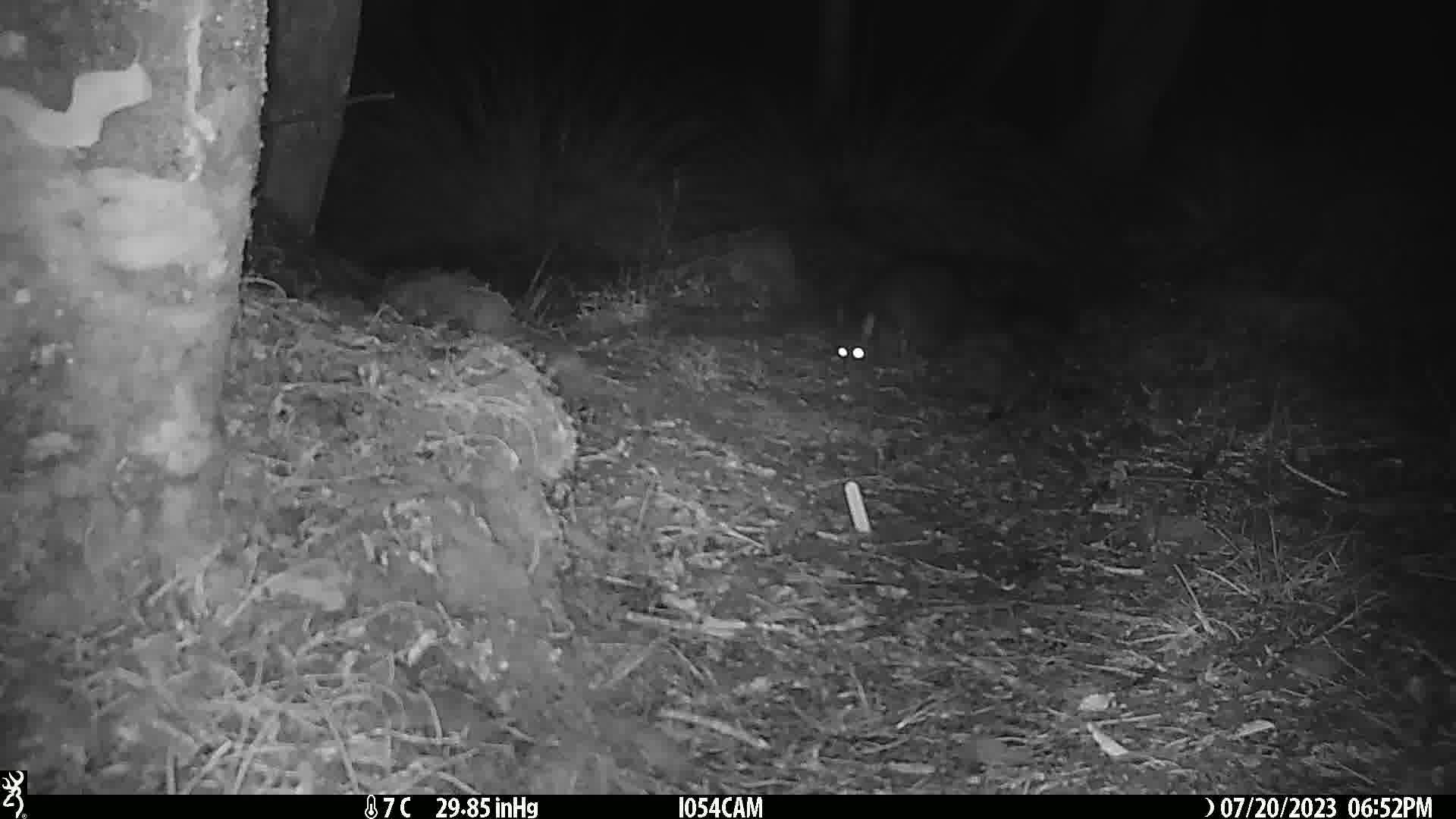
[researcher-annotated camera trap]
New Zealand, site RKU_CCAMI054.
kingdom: Animalia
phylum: Chordata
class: Mammalia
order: Diprotodontia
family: Phalangeridae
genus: Trichosurus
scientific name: Trichosurus vulpecula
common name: common brushtail possum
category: possum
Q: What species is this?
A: Possum (common brushtail possum) (Trichosurus vulpecula).